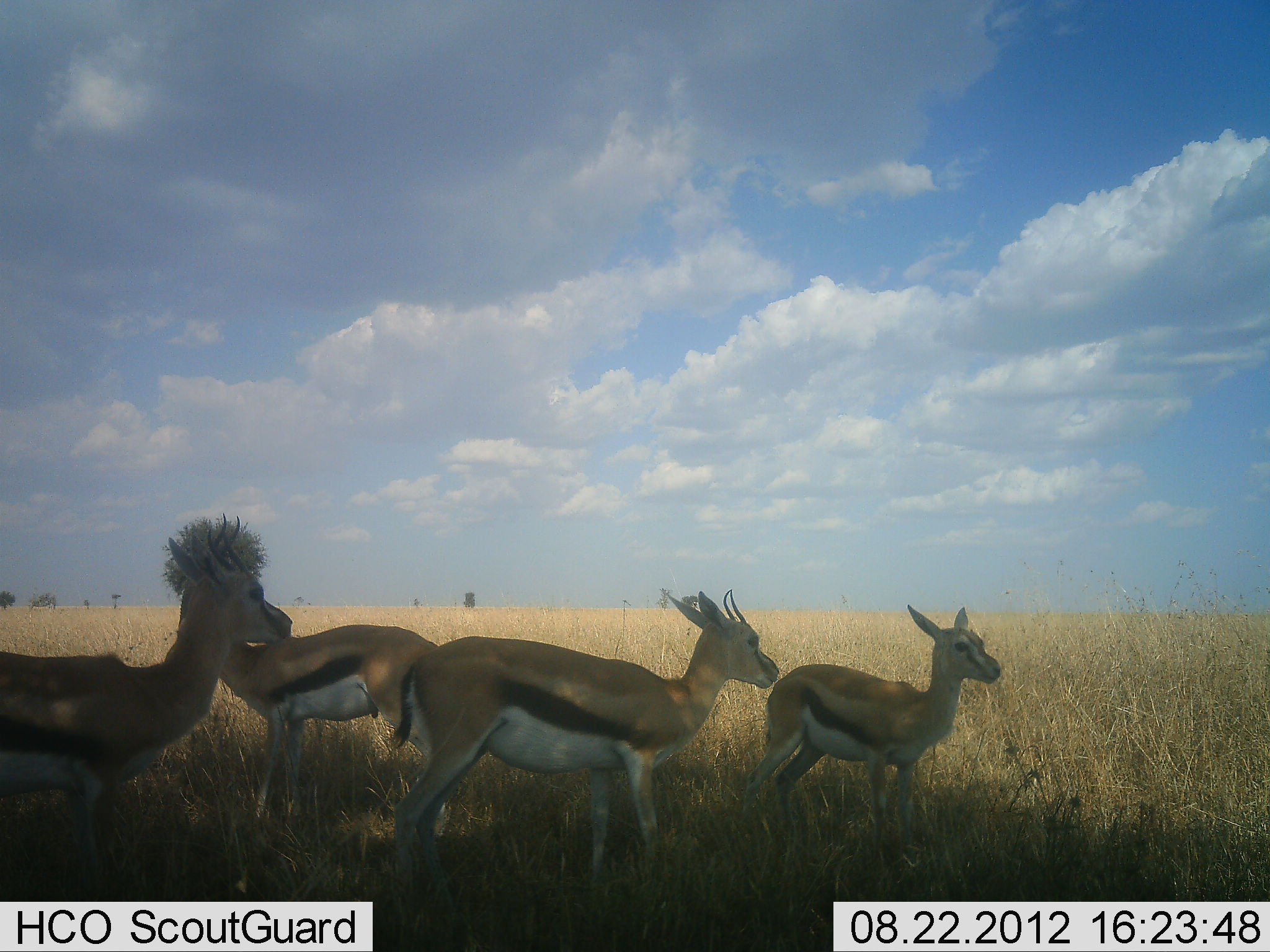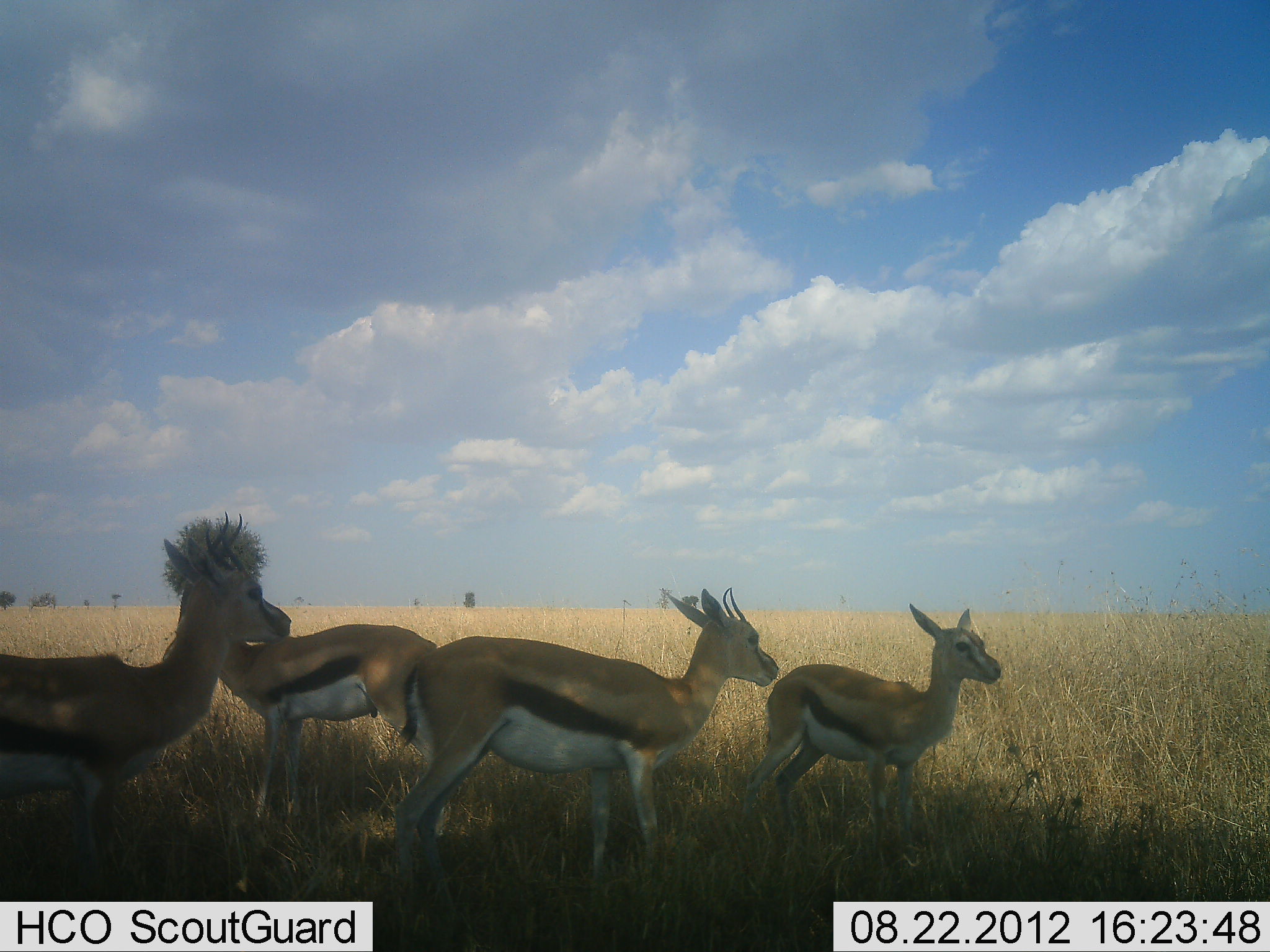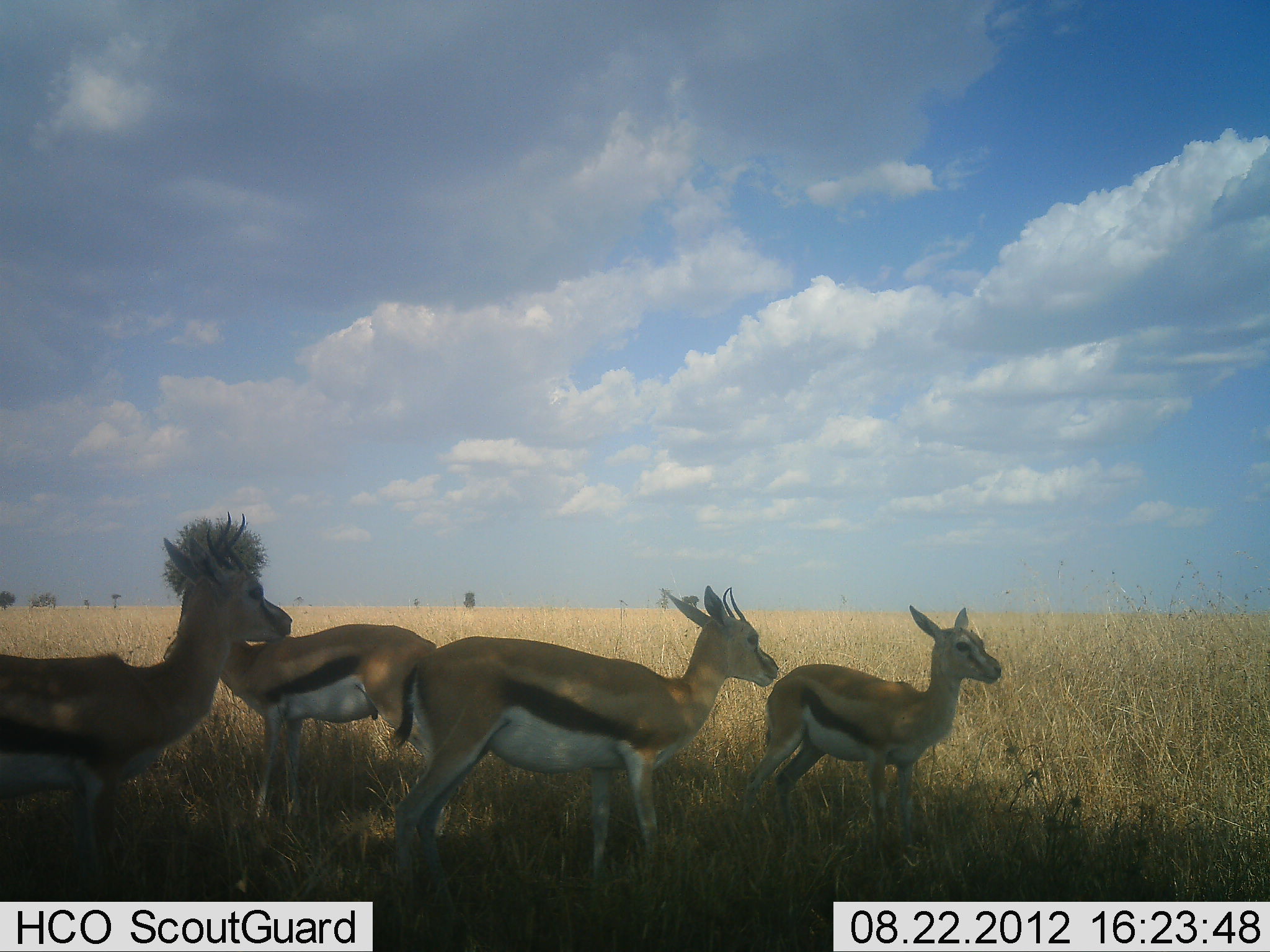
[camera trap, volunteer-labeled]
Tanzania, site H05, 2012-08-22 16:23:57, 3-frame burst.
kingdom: Animalia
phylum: Chordata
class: Mammalia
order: Artiodactyla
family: Bovidae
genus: Eudorcas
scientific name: Eudorcas thomsonii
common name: thomson's gazelle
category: gazellethomsons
Gazellethomsons (thomson's gazelle) (Eudorcas thomsonii), count 4. Behavior (volunteer vote fractions): standing 100%, resting 0%, moving 0%, interacting 0%. Young present (vote fraction): 10%. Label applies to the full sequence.